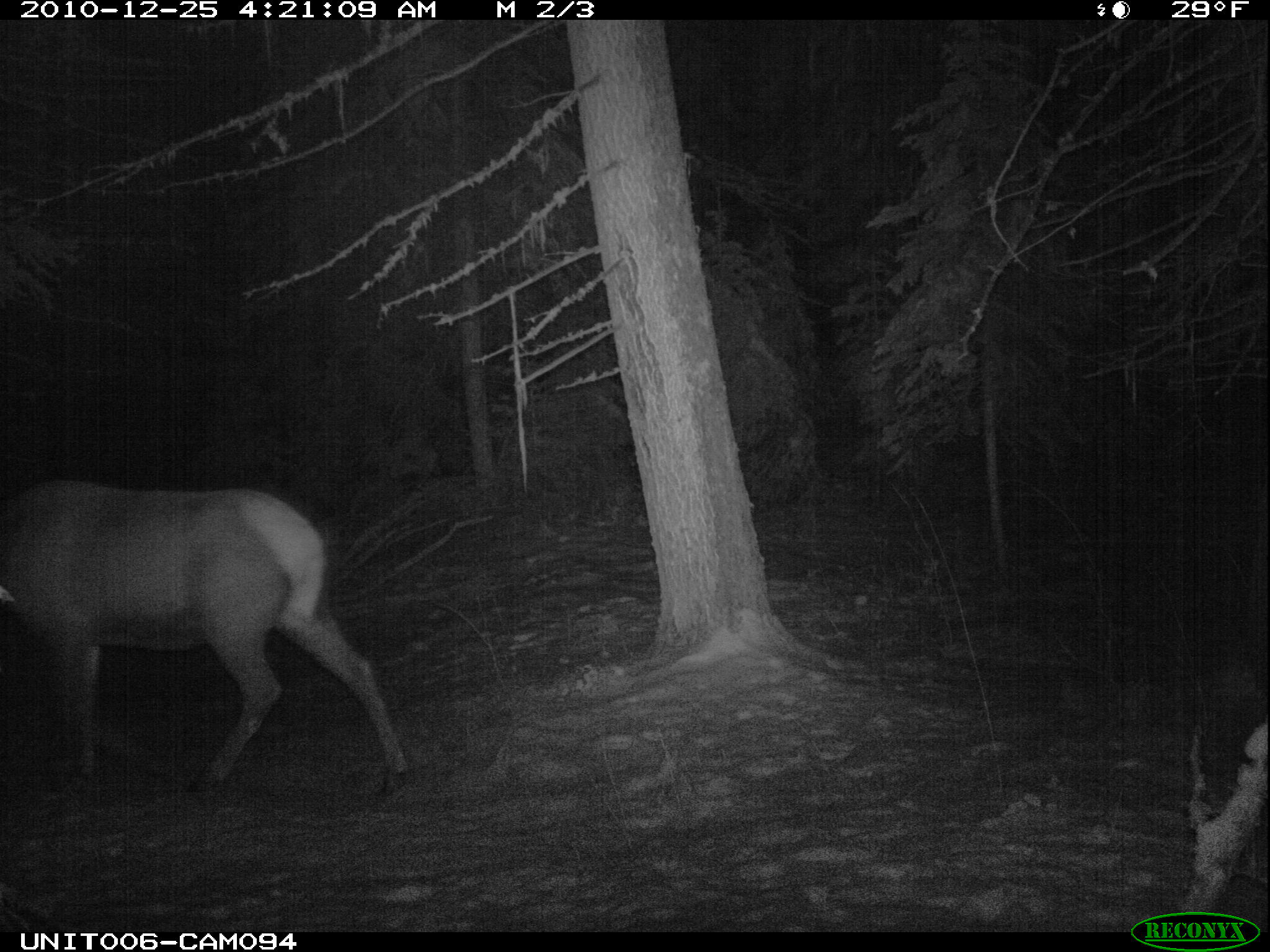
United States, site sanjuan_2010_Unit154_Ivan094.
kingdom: Animalia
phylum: Chordata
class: Mammalia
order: Artiodactyla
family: Cervidae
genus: Cervus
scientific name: Cervus elaphus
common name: red deer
Cervus elaphus (red deer).